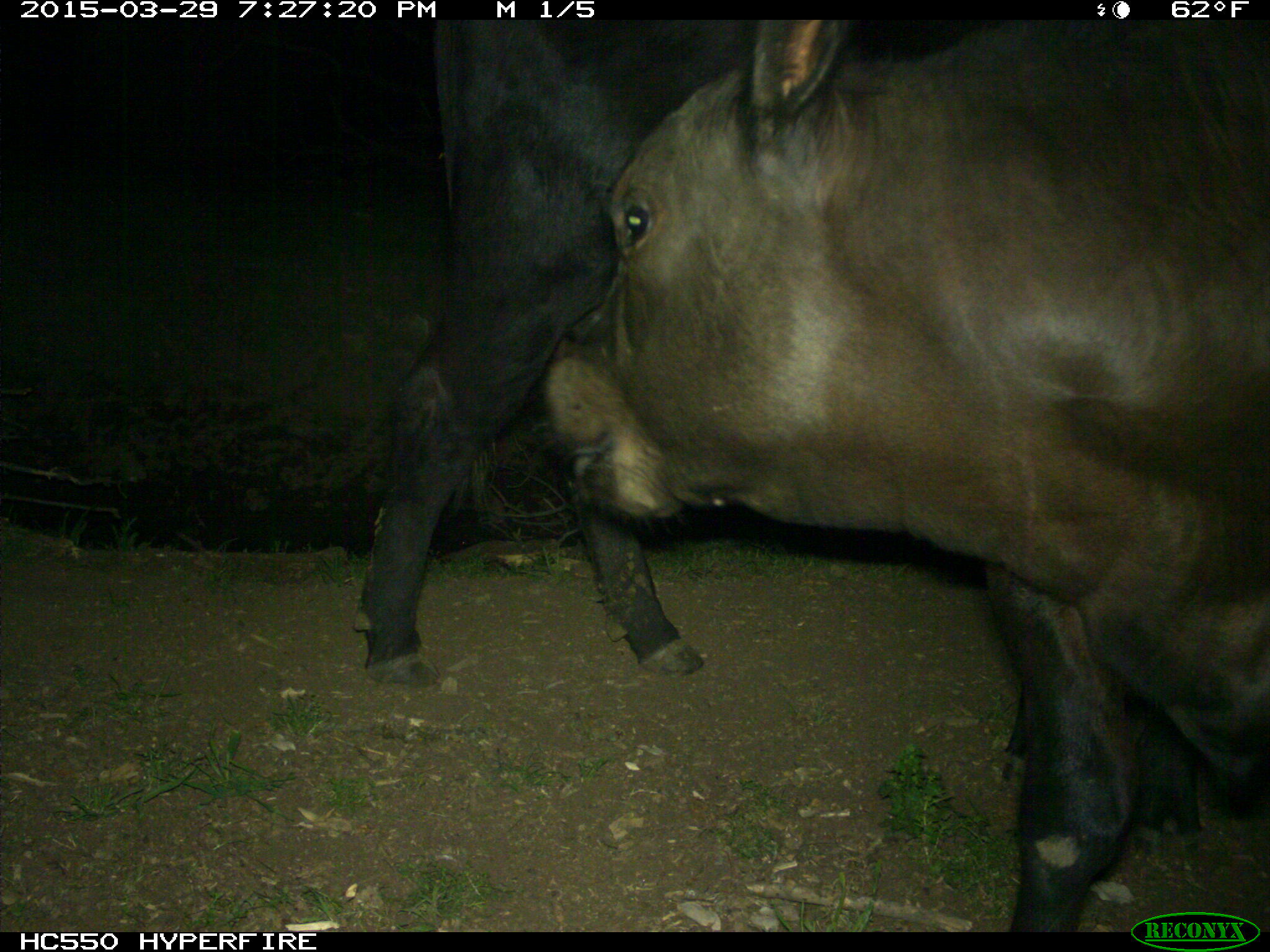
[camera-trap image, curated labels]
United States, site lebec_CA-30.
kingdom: Animalia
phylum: Chordata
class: Mammalia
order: Artiodactyla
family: Bovidae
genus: Bos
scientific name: Bos taurus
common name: domestic cow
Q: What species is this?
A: Bos taurus (domestic cow).